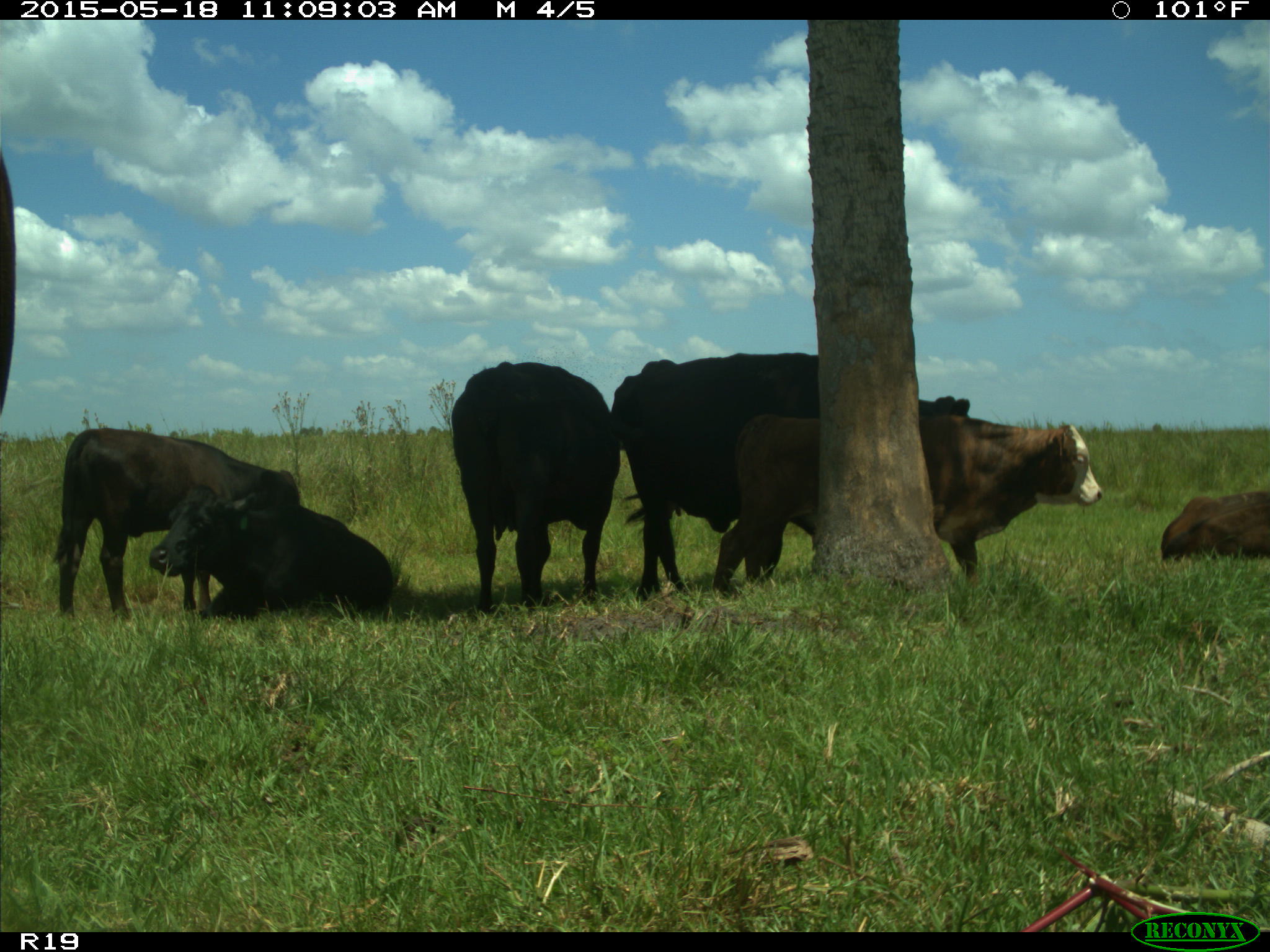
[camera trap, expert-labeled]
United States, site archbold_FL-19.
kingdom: Animalia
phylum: Chordata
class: Mammalia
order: Artiodactyla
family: Bovidae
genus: Bos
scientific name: Bos taurus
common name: domestic cow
Bos taurus (domestic cow).